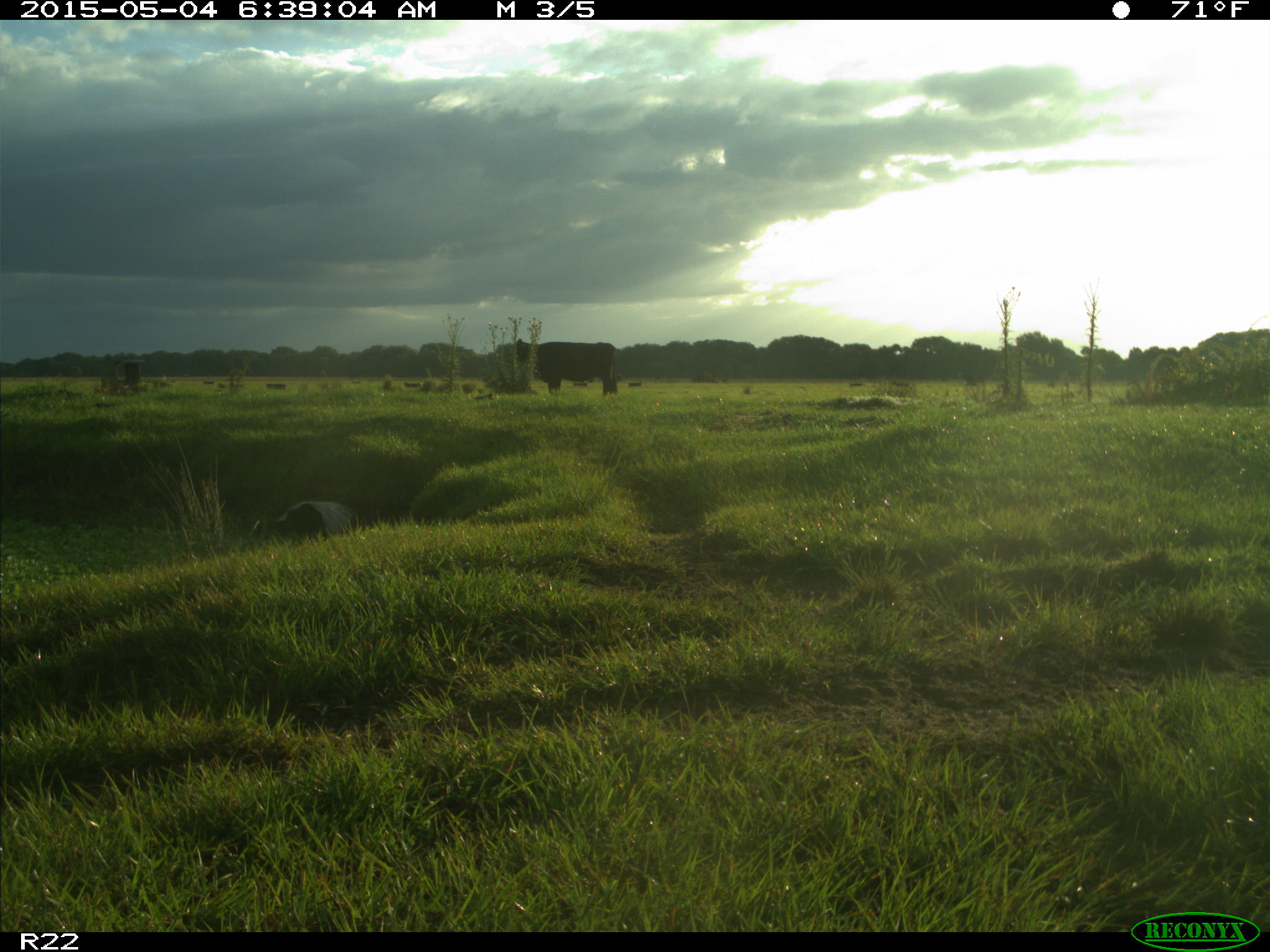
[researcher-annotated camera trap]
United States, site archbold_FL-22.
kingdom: Animalia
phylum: Chordata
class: Mammalia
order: Artiodactyla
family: Bovidae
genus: Bos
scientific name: Bos taurus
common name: domestic cow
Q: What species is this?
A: Bos taurus (domestic cow).